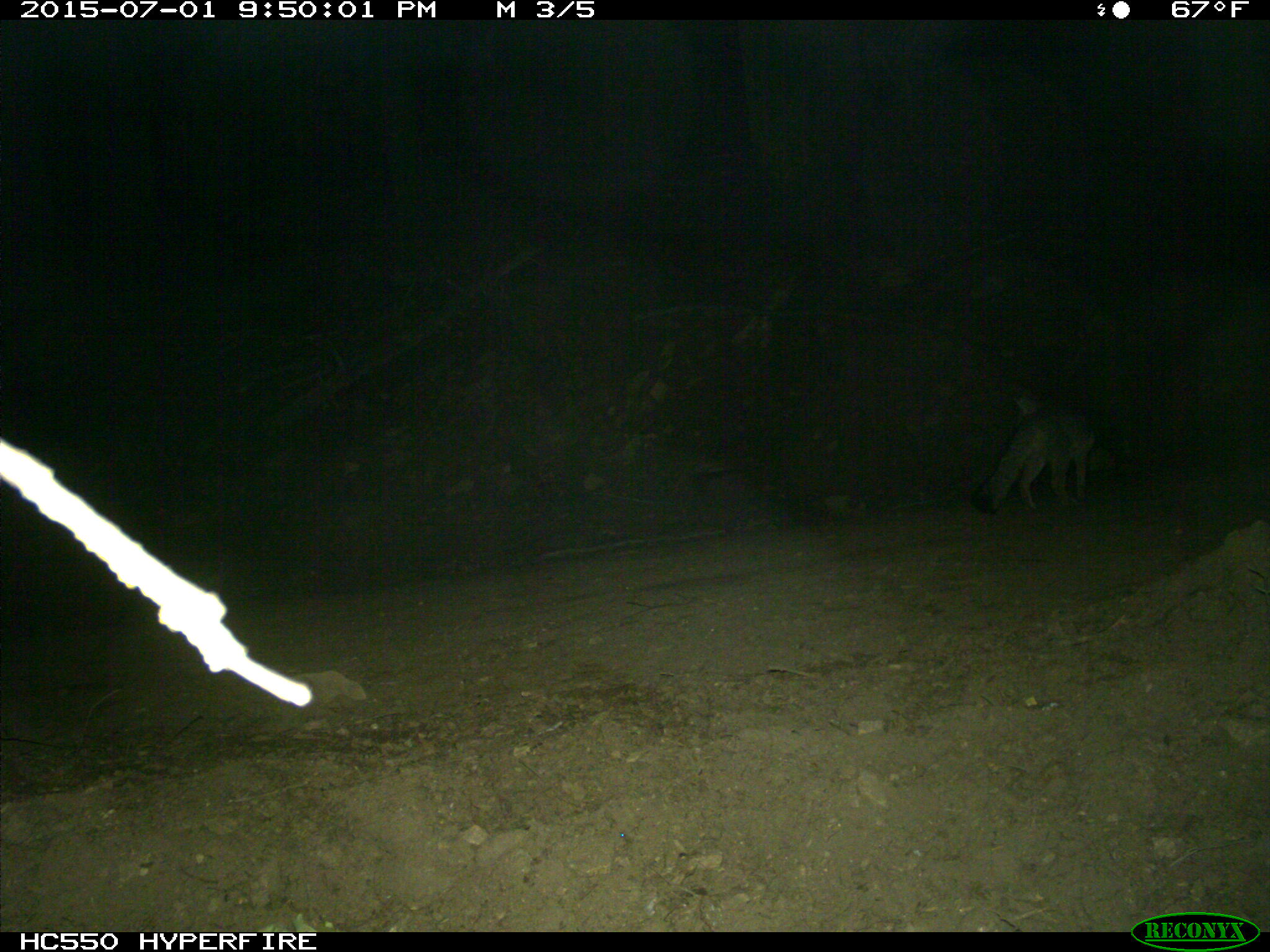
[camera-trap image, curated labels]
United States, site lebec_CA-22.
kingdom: Animalia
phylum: Chordata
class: Mammalia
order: Carnivora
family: Canidae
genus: Urocyon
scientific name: Urocyon cinereoargenteus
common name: gray fox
Urocyon cinereoargenteus (gray fox).